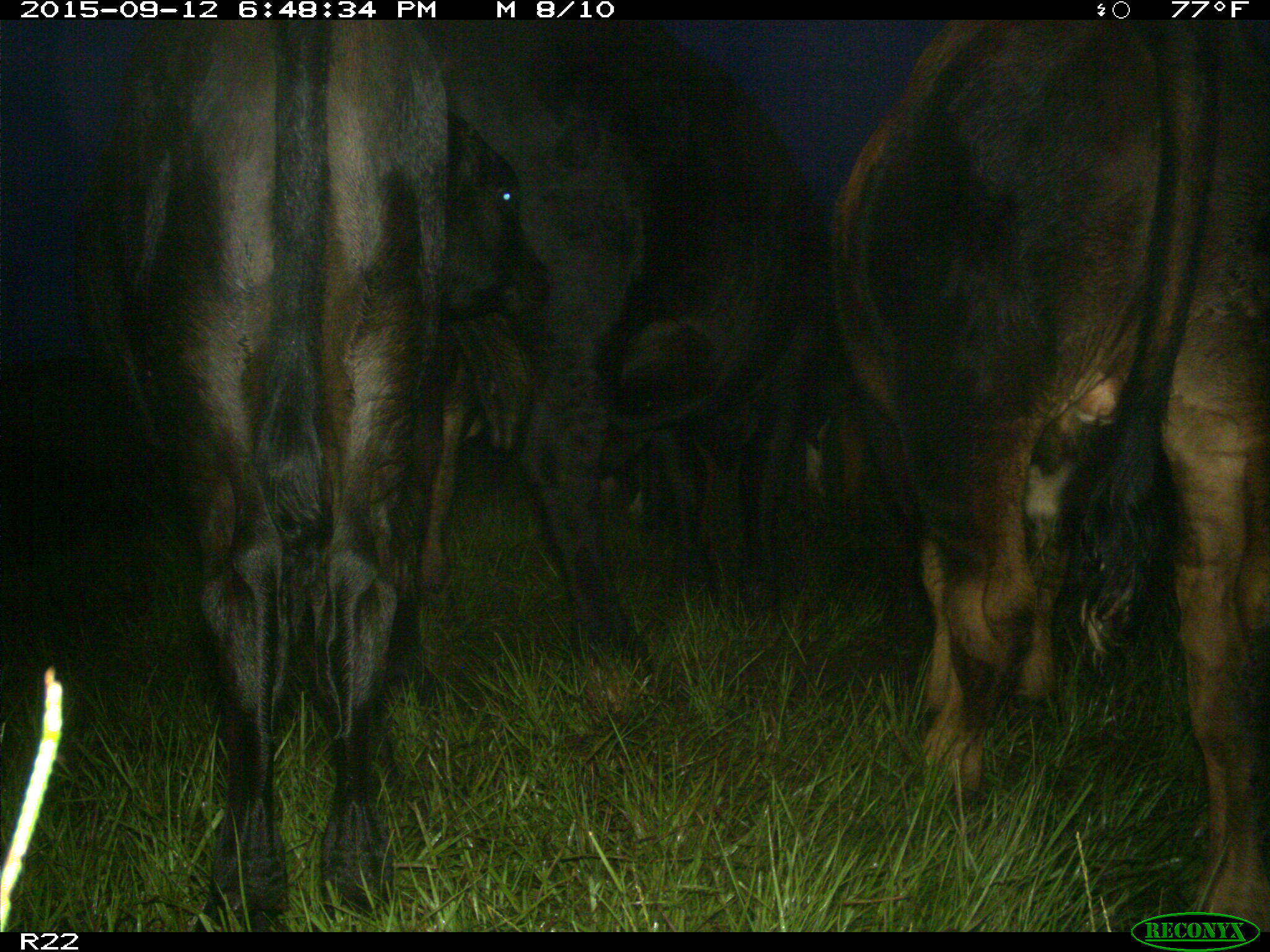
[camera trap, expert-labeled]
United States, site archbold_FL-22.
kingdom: Animalia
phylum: Chordata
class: Mammalia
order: Artiodactyla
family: Bovidae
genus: Bos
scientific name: Bos taurus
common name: domestic cow